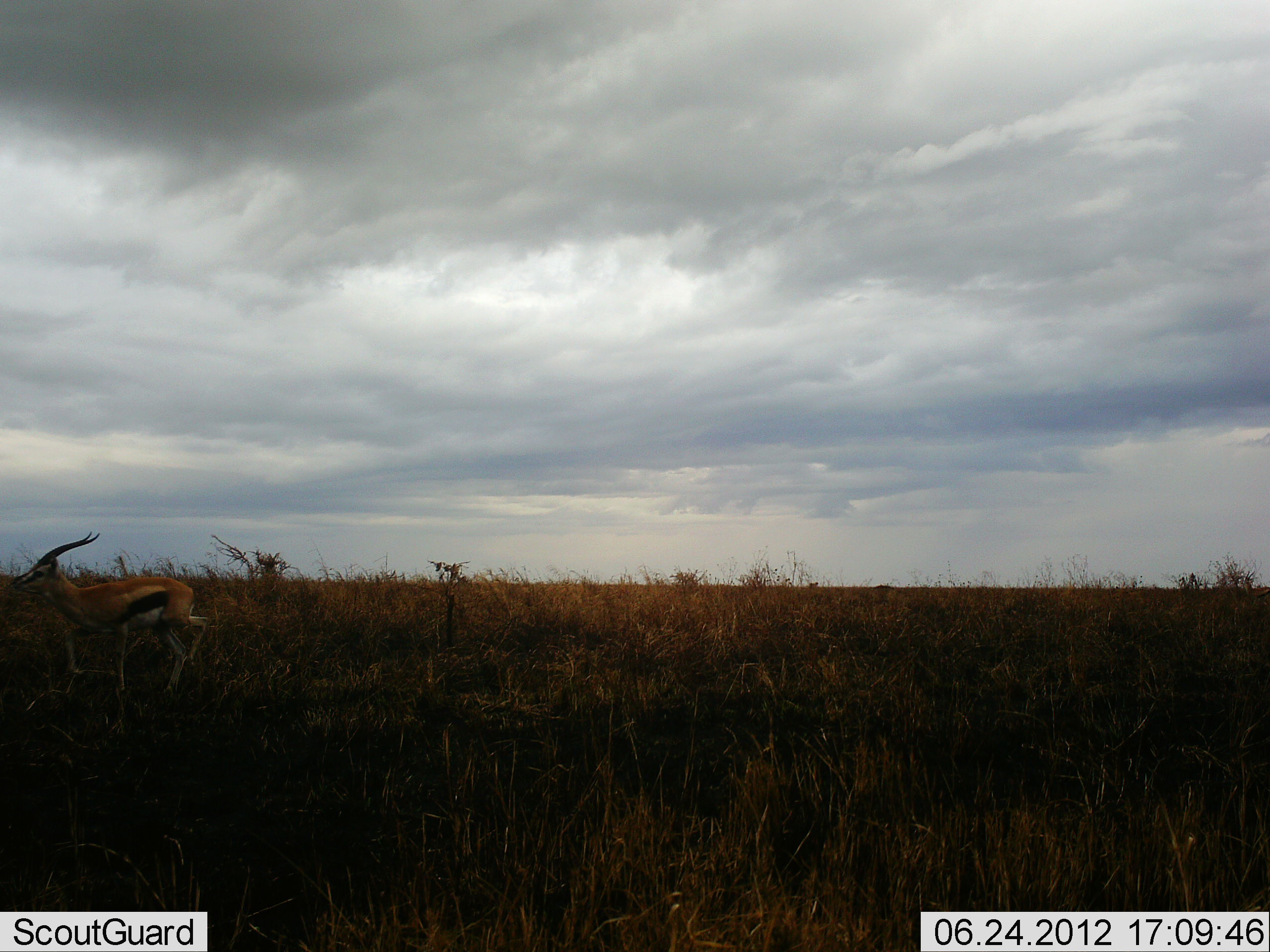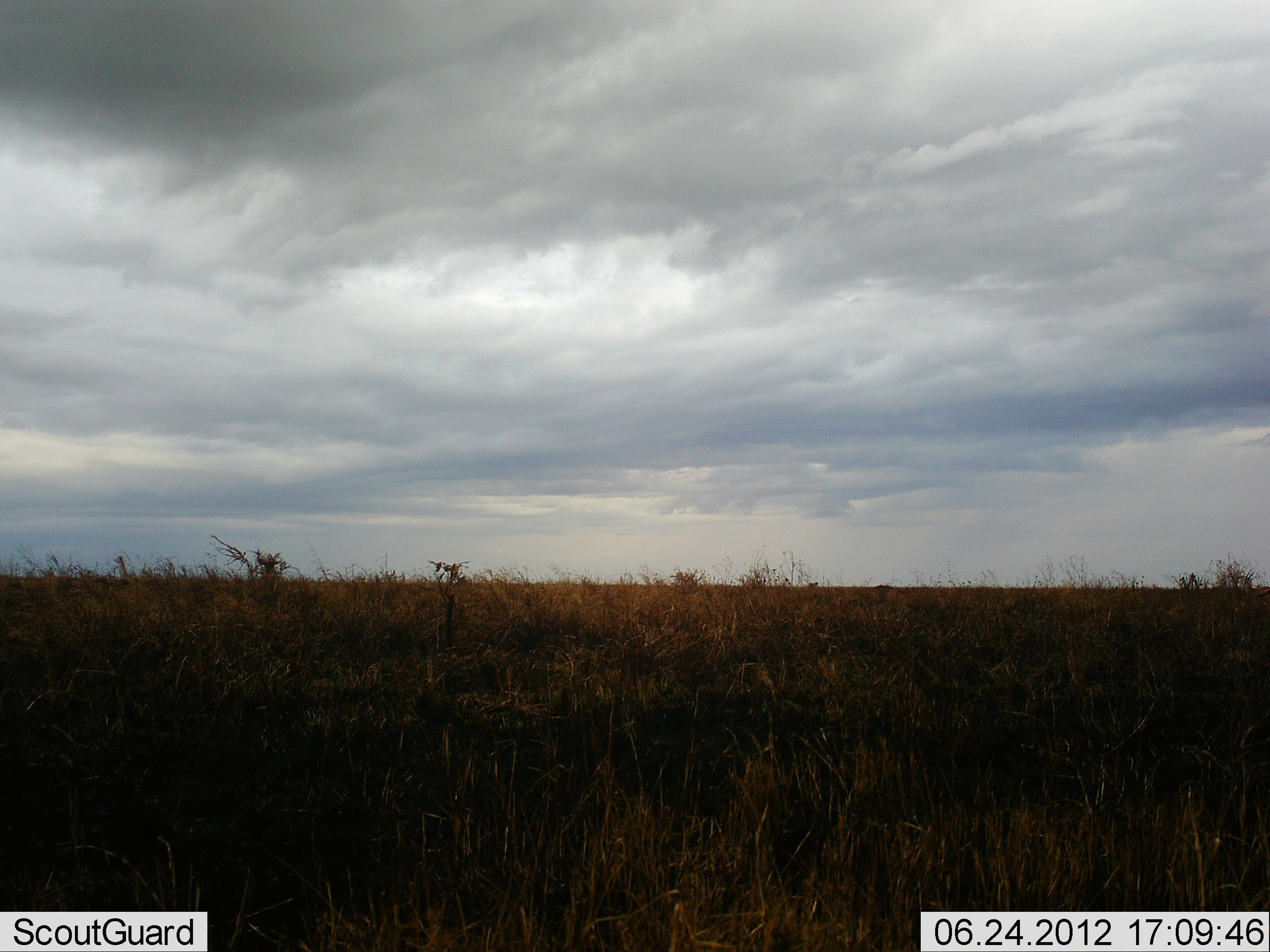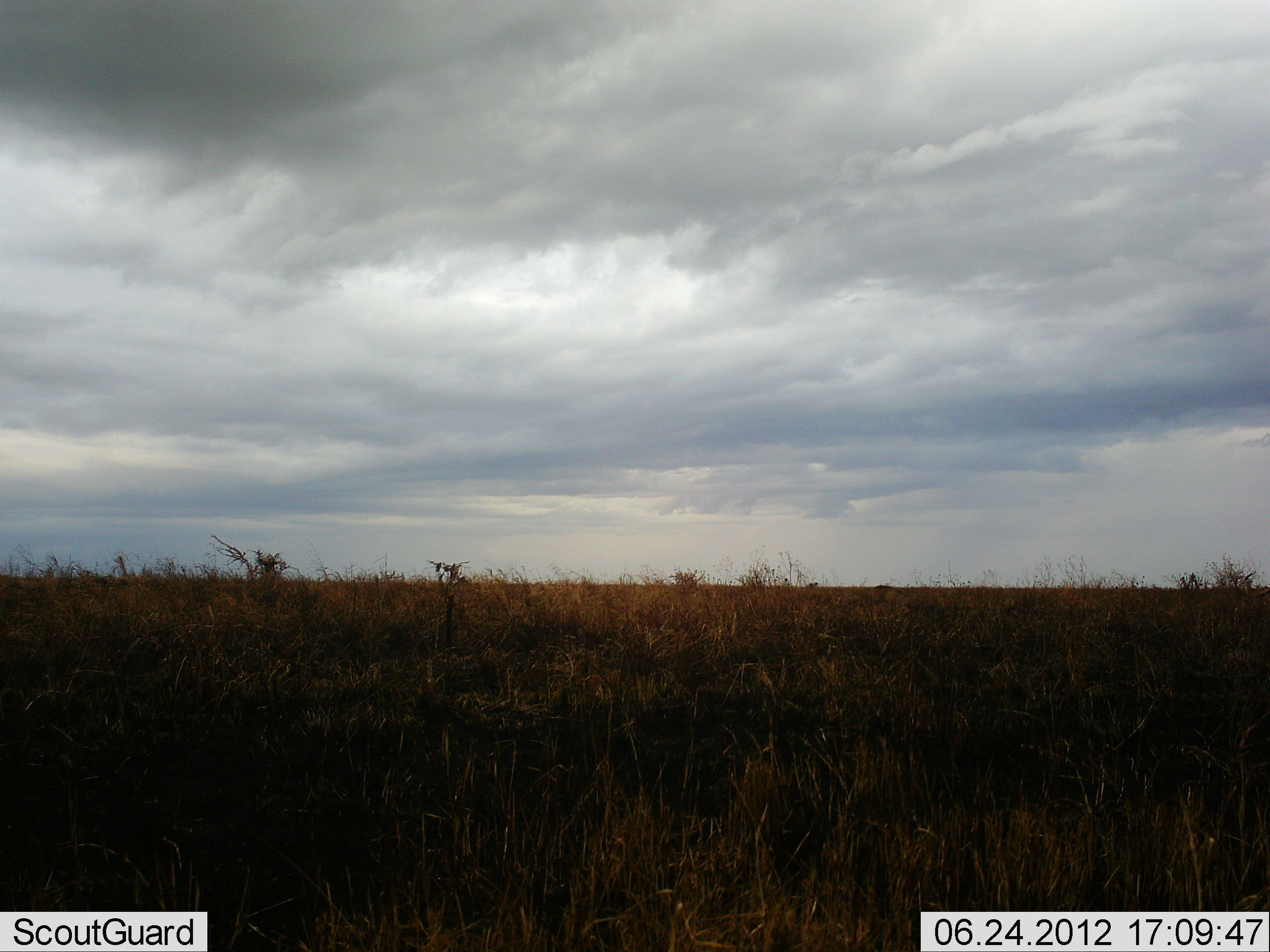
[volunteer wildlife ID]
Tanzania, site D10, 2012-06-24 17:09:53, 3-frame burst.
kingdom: Animalia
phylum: Chordata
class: Mammalia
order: Artiodactyla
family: Bovidae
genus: Eudorcas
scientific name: Eudorcas thomsonii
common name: thomson's gazelle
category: gazellethomsons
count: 1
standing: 0%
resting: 0%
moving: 100%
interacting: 0%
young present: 0%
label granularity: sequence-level